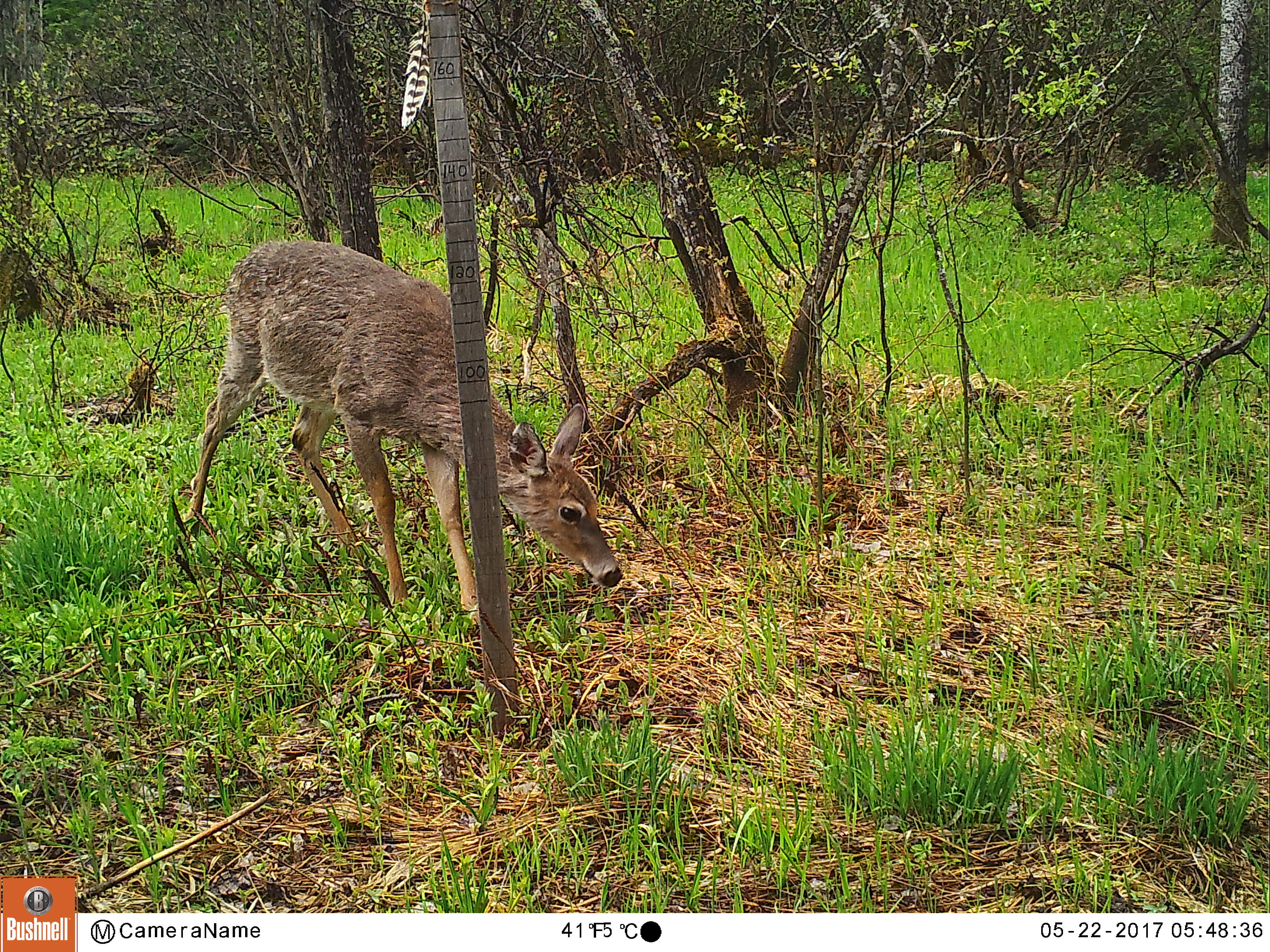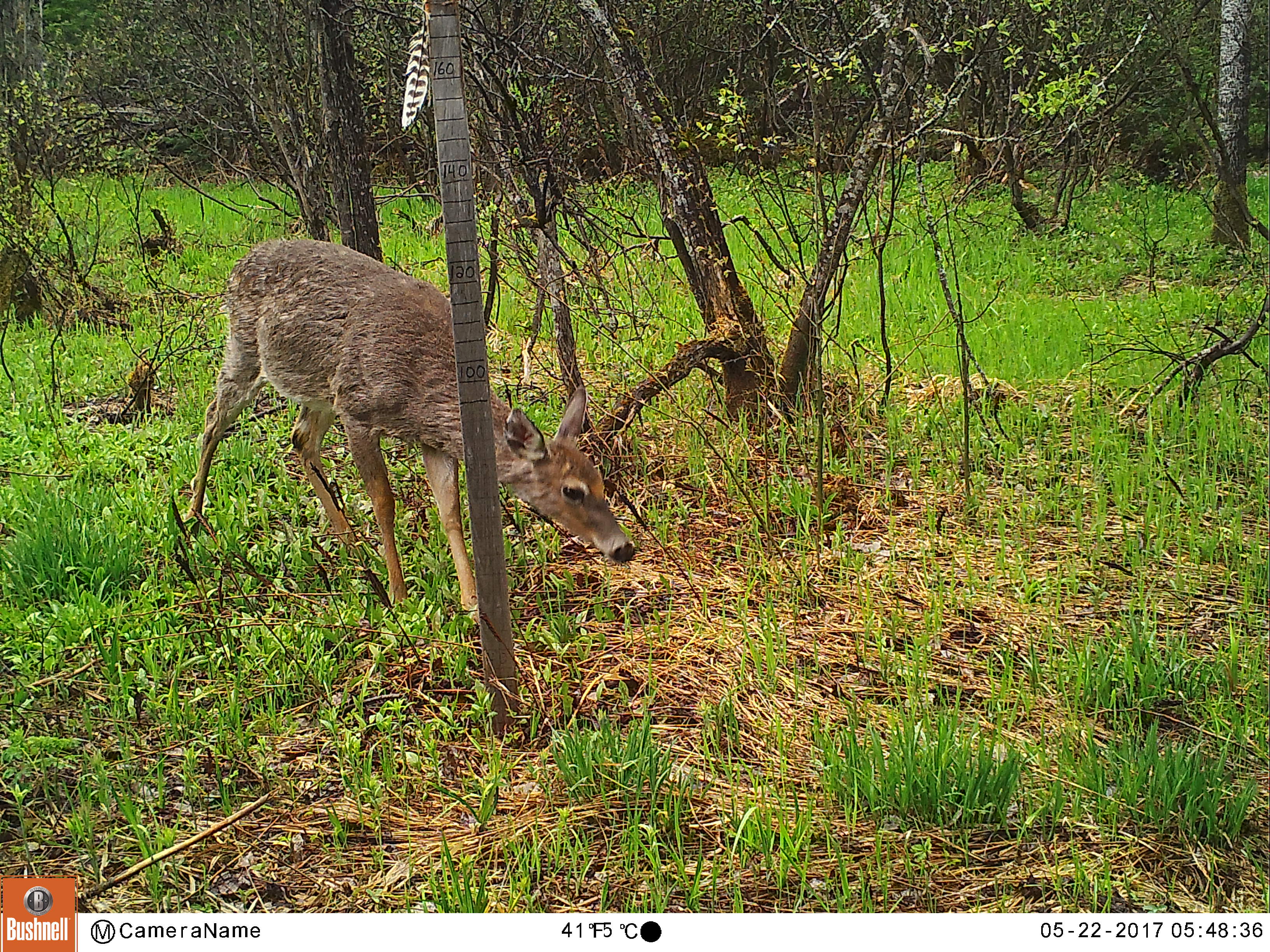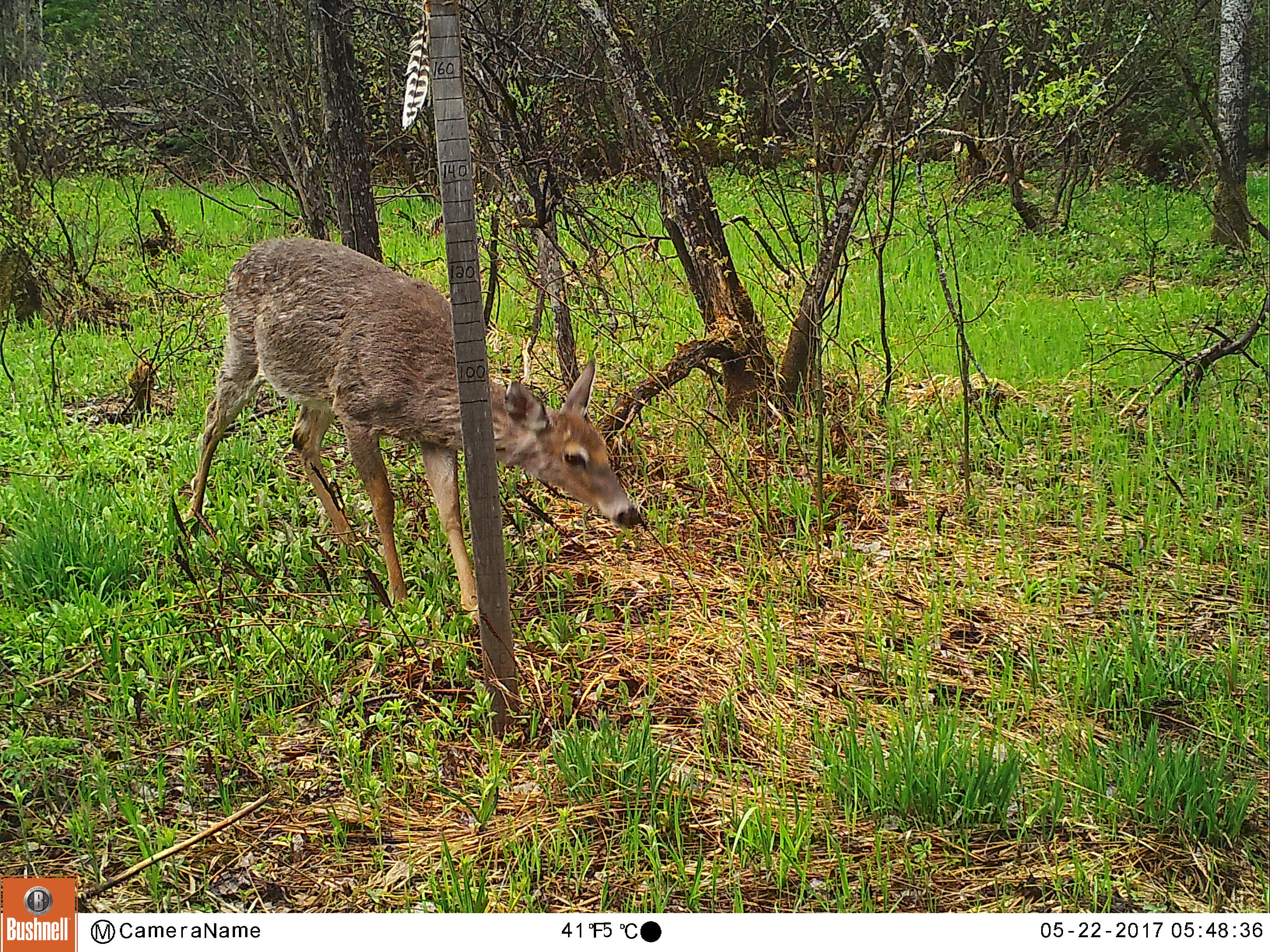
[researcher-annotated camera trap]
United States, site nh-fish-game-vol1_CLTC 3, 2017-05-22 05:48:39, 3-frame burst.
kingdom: Animalia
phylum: Chordata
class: Mammalia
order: Artiodactyla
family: Cervidae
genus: Odocoileus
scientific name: Odocoileus virginianus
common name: white-tailed deer